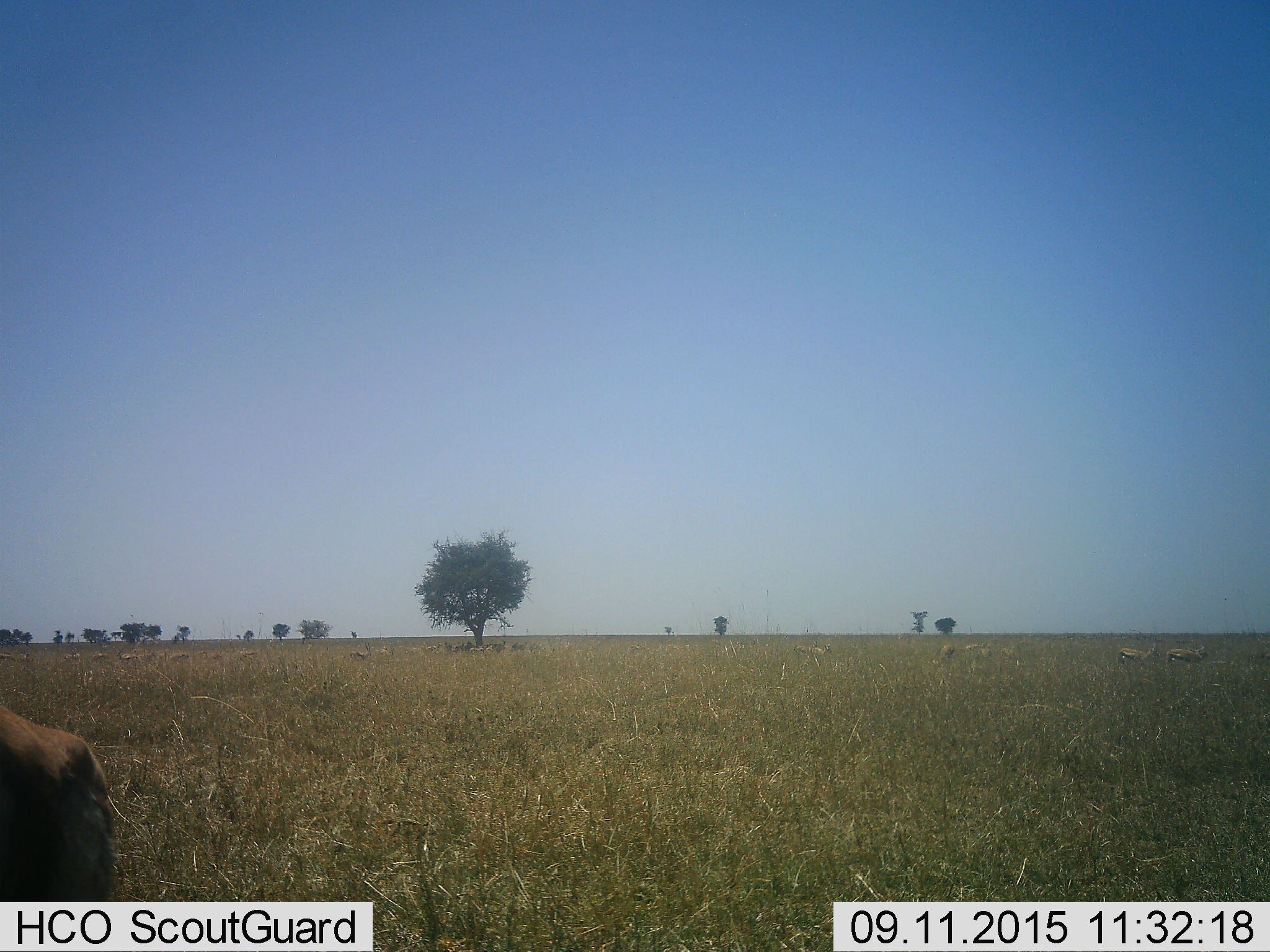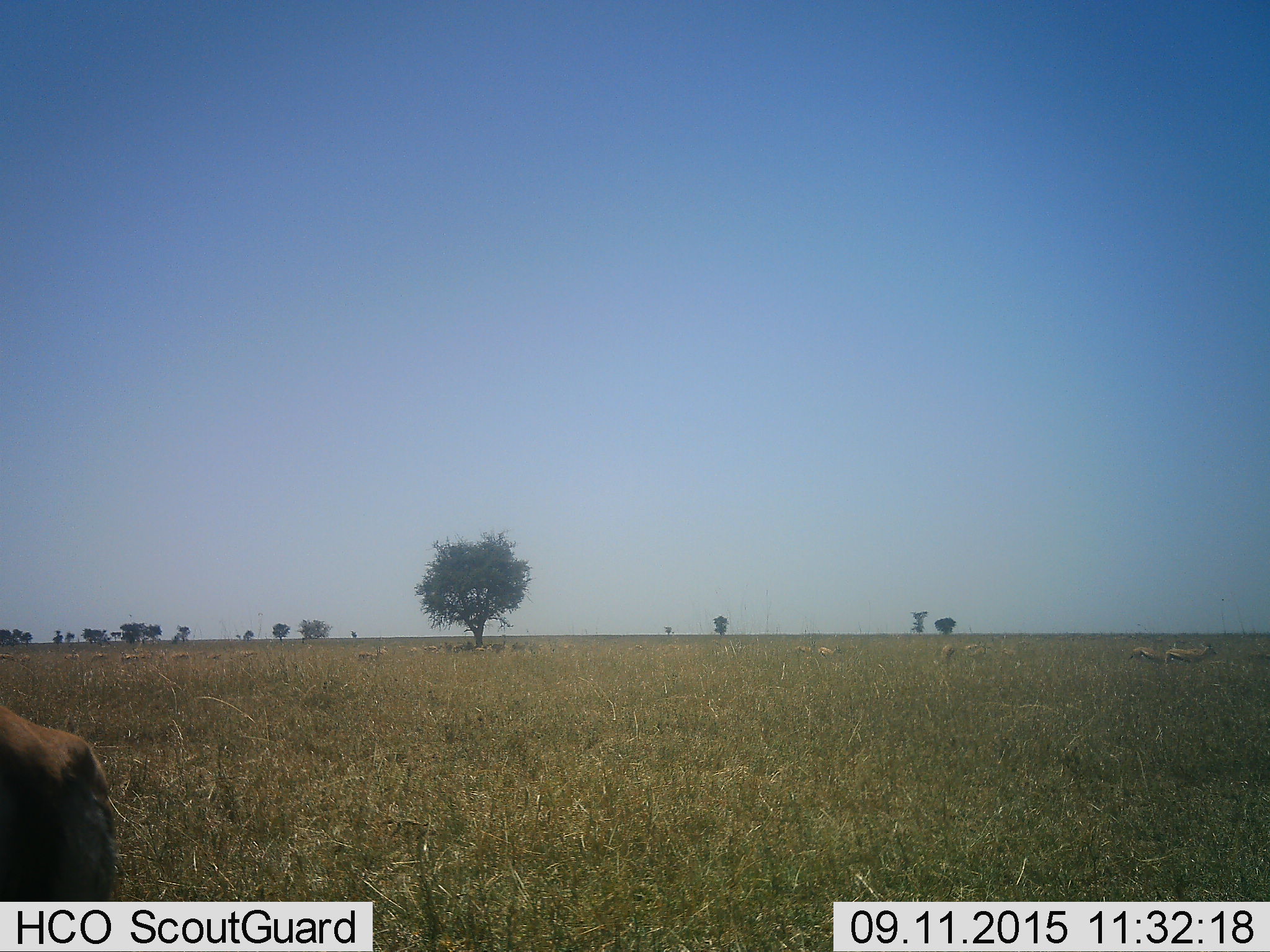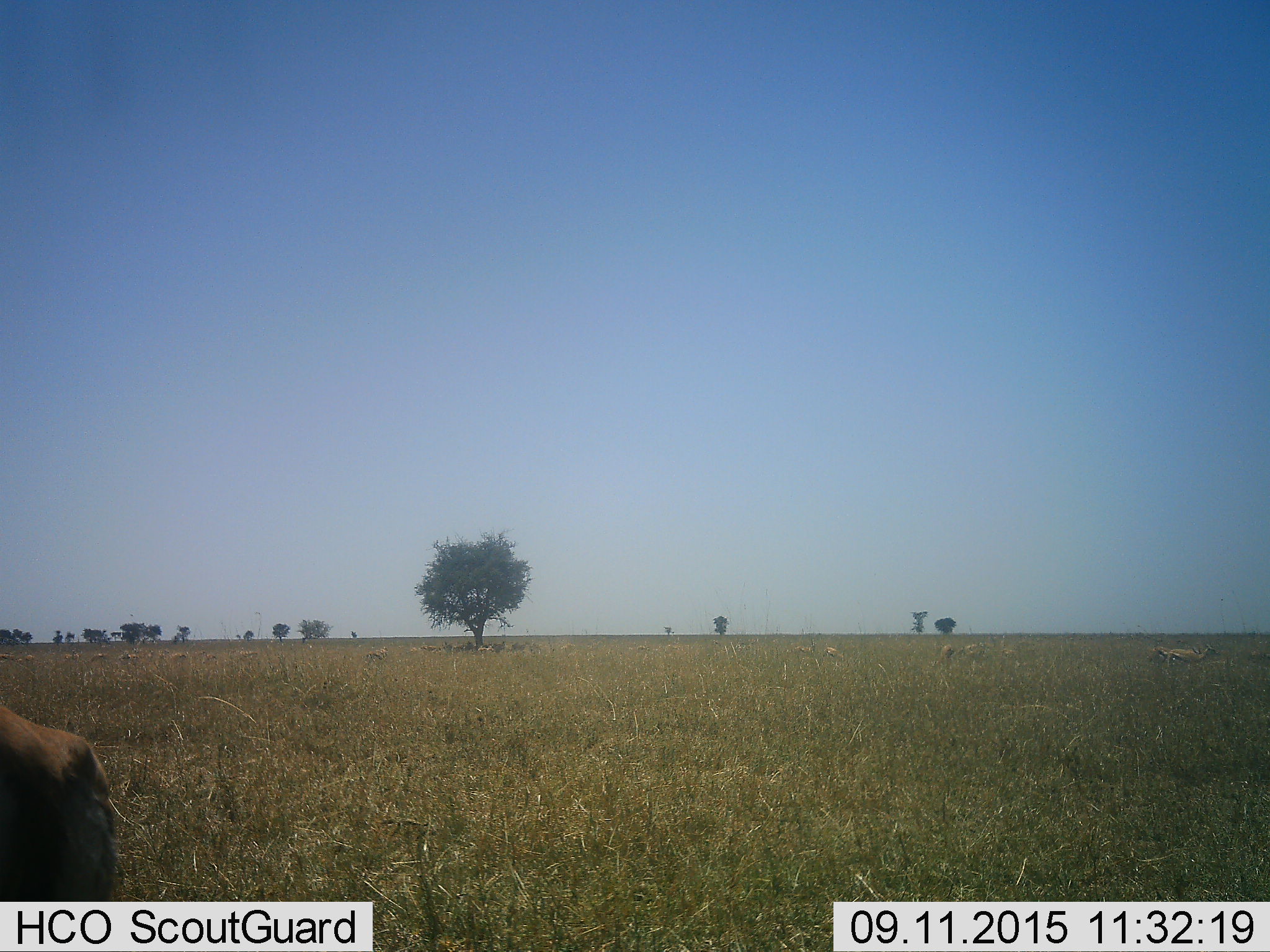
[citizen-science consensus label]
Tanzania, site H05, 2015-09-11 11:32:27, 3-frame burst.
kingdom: Animalia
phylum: Chordata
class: Mammalia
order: Artiodactyla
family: Bovidae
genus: Eudorcas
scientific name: Eudorcas thomsonii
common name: thomson's gazelle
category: gazellethomsons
Gazellethomsons (thomson's gazelle) (Eudorcas thomsonii), count 11-50. Behavior (volunteer vote fractions): standing 100%, resting 0%, moving 75%, interacting 0%. Young present (vote fraction): 25%. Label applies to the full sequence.